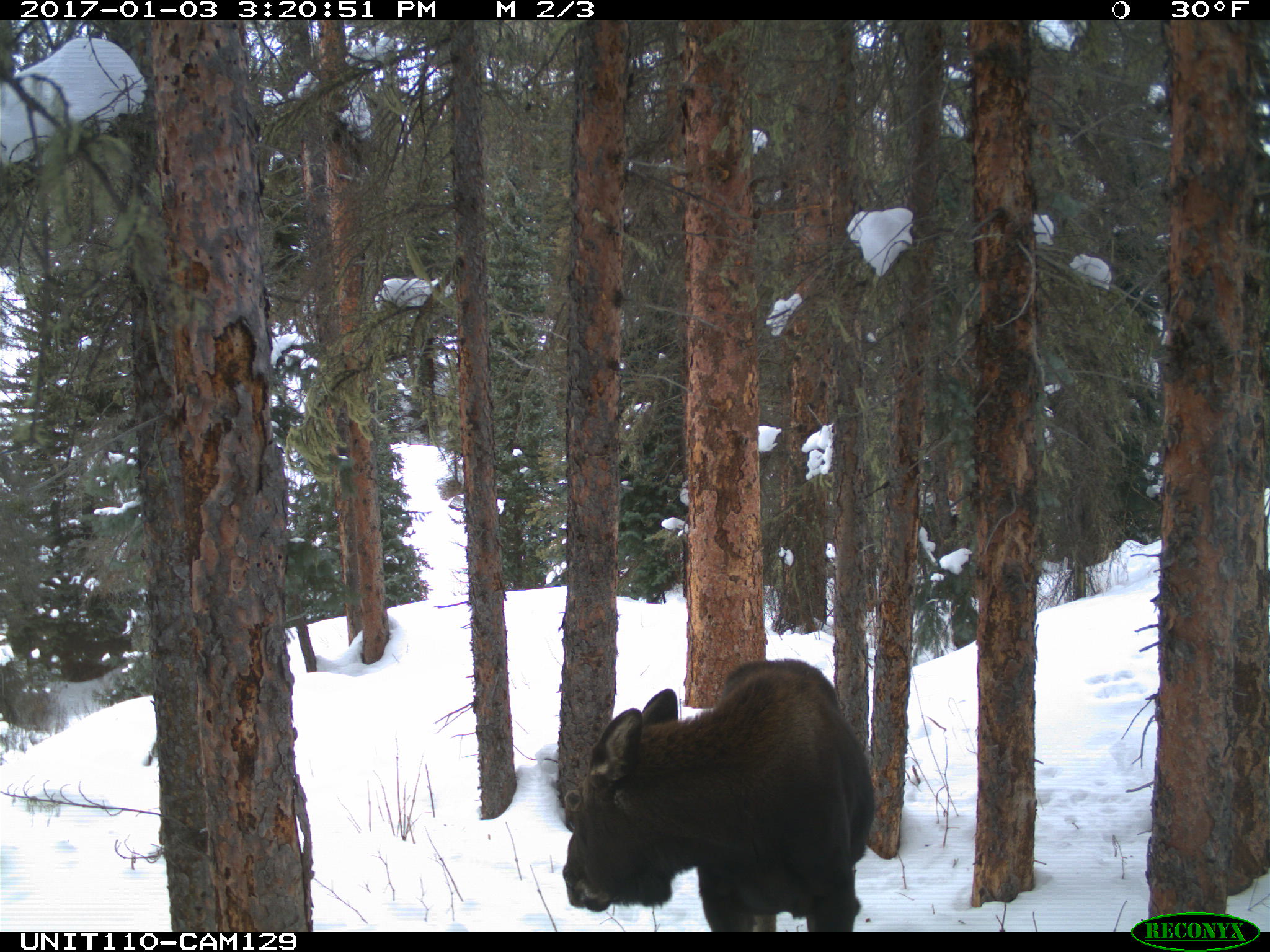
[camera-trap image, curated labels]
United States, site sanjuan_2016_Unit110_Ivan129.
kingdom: Animalia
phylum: Chordata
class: Mammalia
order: Artiodactyla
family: Cervidae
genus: Alces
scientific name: Alces alces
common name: moose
Alces alces (moose).